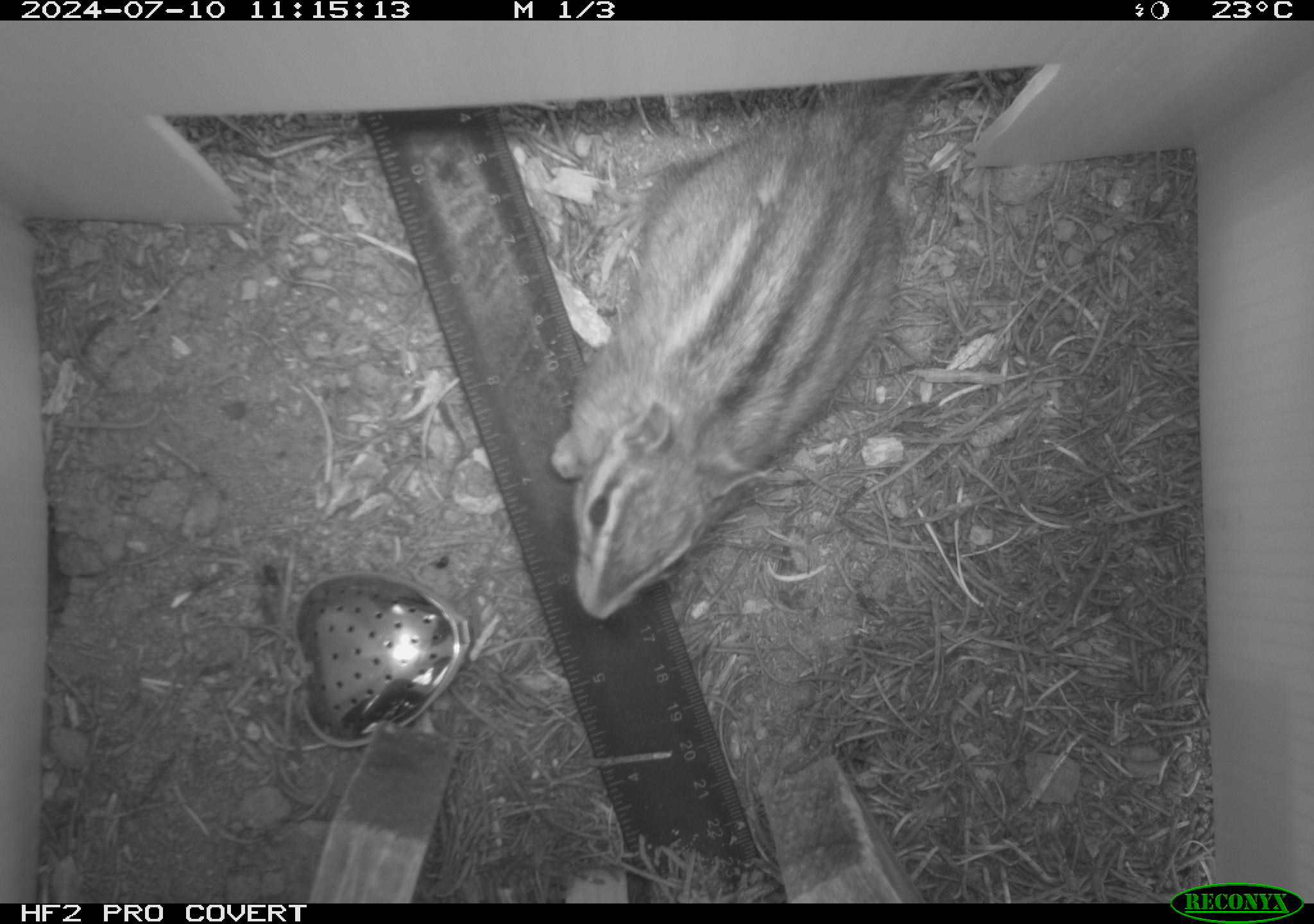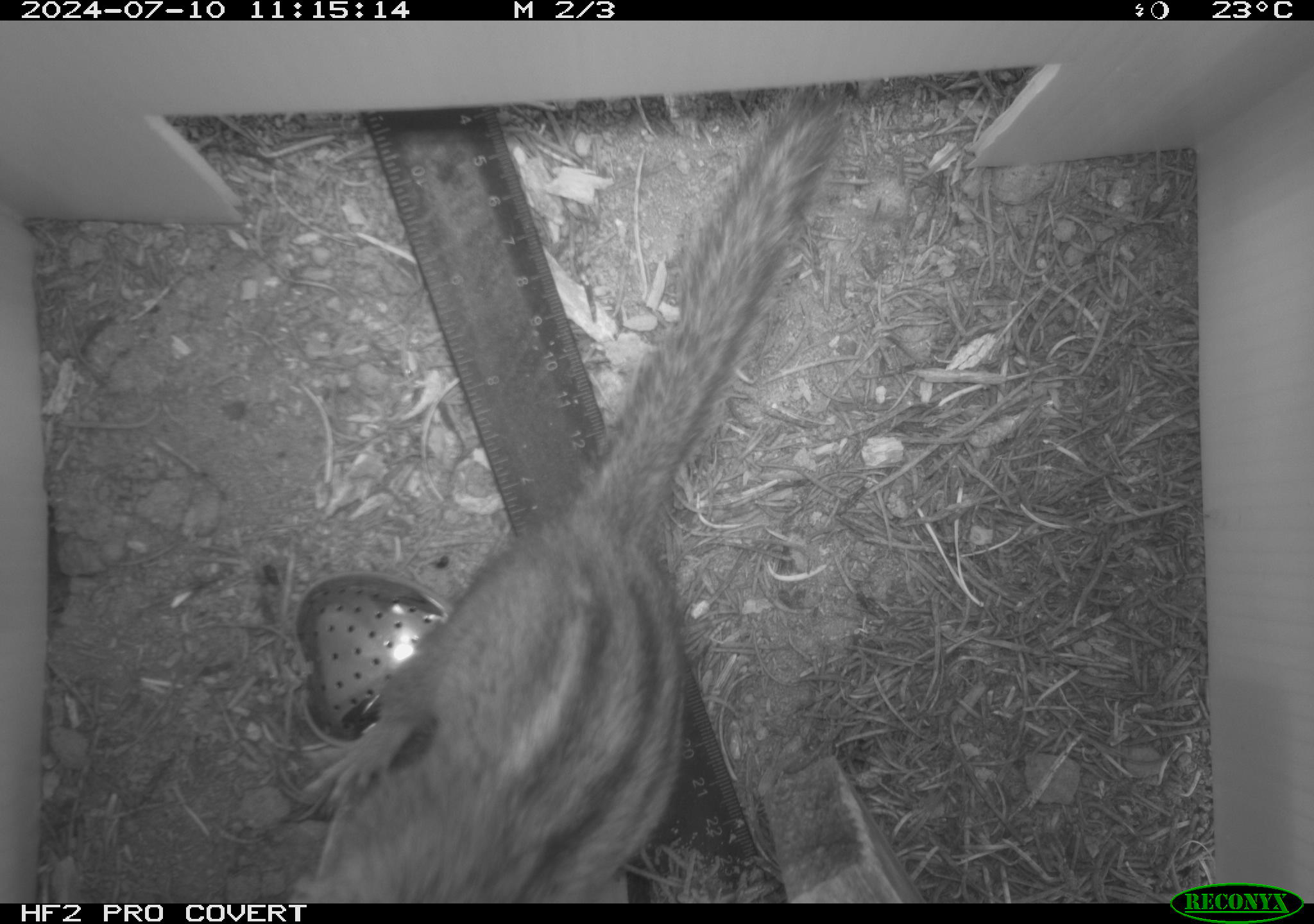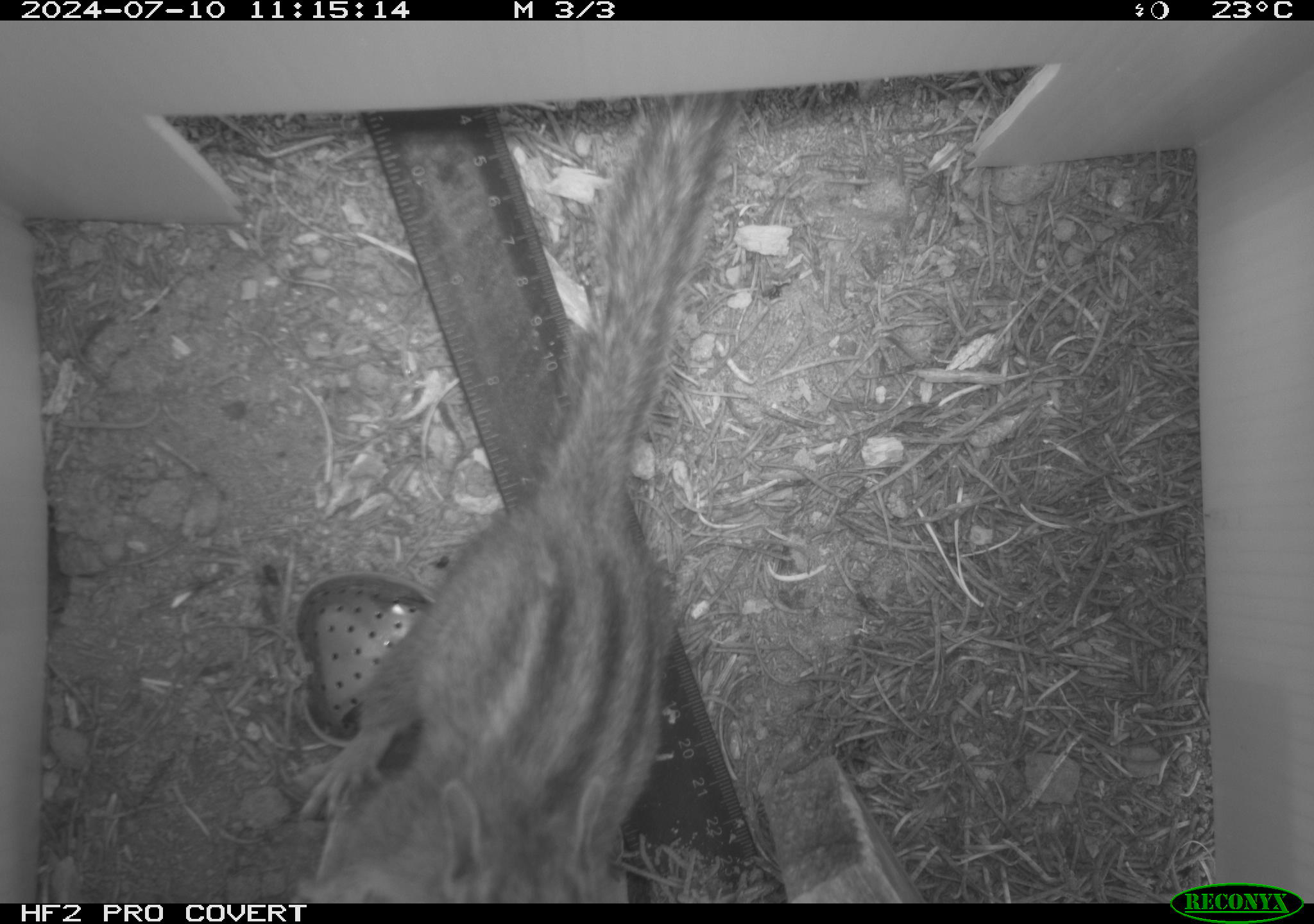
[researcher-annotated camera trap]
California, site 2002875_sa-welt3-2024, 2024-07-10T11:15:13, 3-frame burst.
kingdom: Animalia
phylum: Chordata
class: Mammalia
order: Rodentia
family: Sciuridae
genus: Neotamias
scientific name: Neotamias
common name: western chipmunks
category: neotamias species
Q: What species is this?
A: Neotamias species (western chipmunks) (Neotamias).